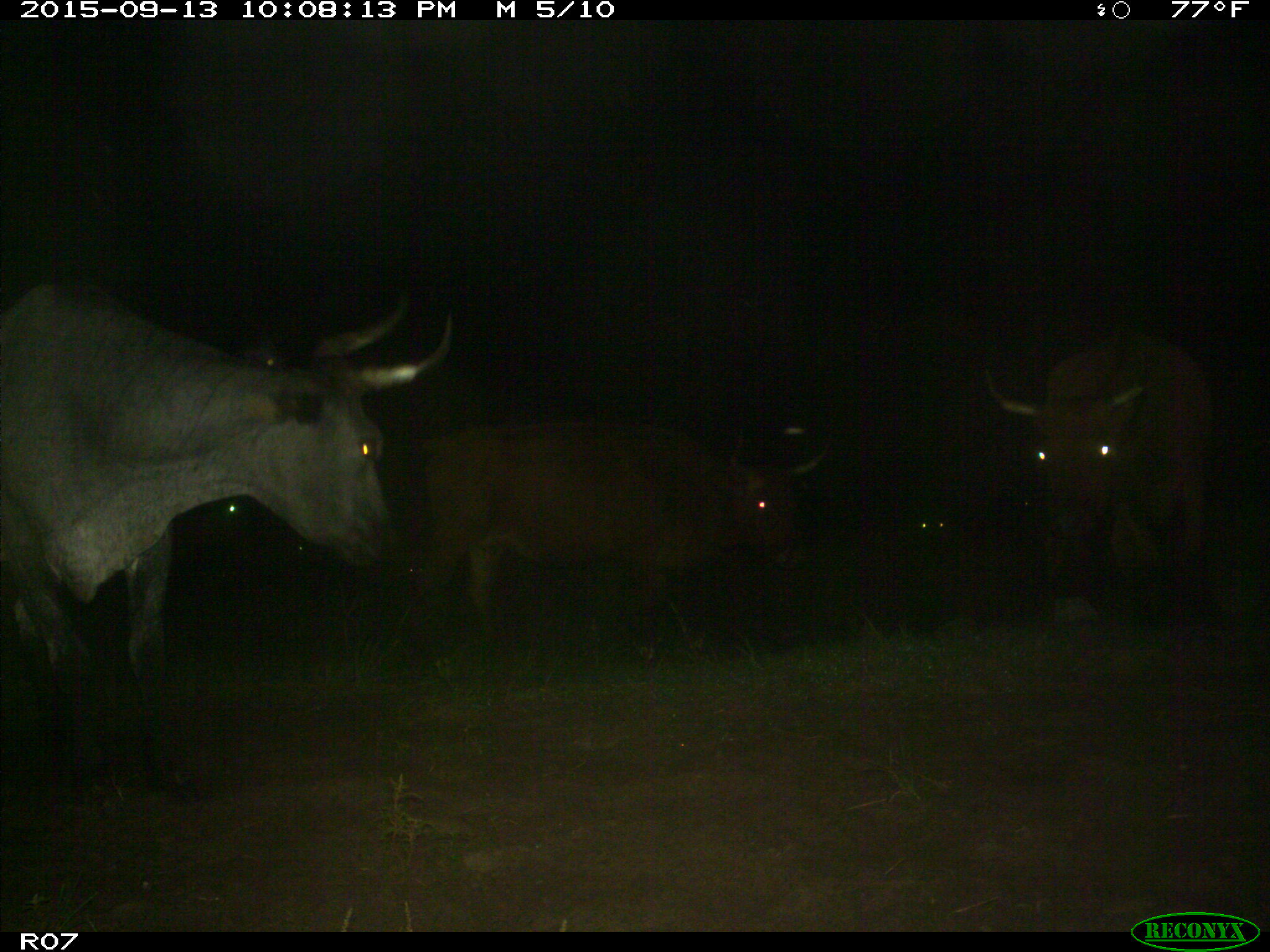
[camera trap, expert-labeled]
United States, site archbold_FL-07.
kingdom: Animalia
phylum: Chordata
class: Mammalia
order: Artiodactyla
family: Bovidae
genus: Bos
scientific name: Bos taurus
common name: domestic cow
Bos taurus (domestic cow).